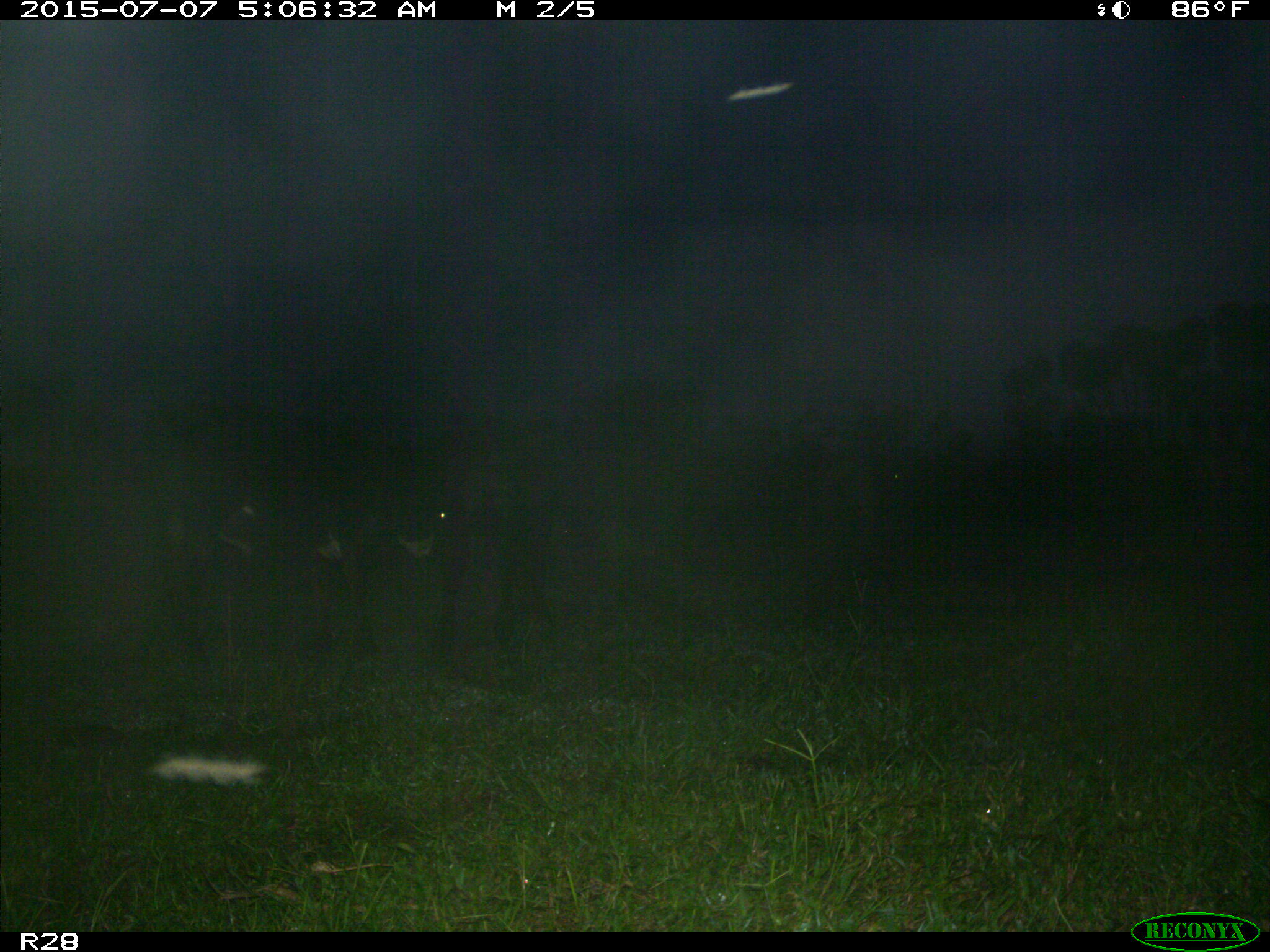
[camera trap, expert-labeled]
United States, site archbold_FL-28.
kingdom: Animalia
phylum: Chordata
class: Mammalia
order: Artiodactyla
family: Bovidae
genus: Bos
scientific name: Bos taurus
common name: domestic cow